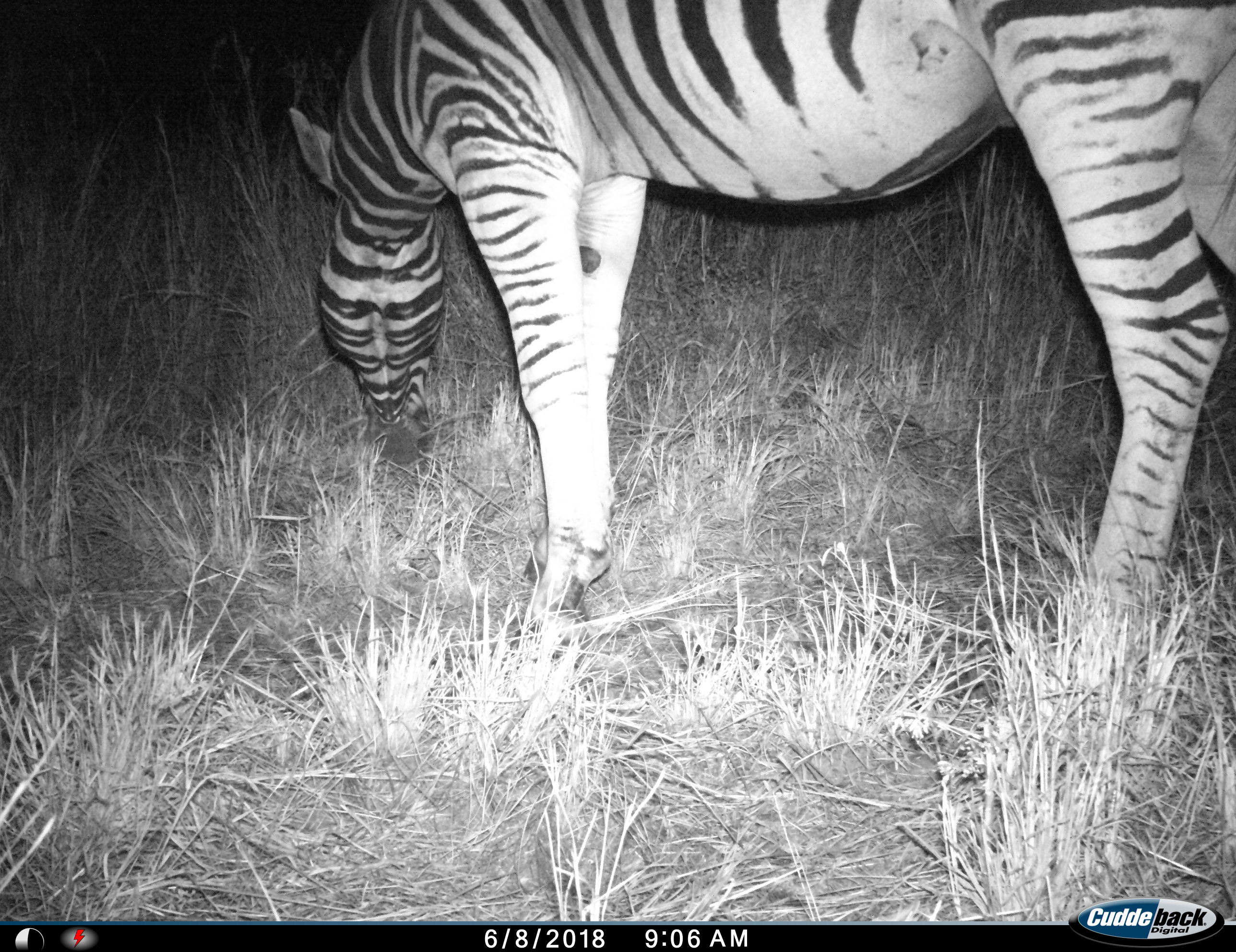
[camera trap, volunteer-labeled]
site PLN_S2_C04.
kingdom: Animalia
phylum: Chordata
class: Mammalia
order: Perissodactyla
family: Equidae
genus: Equus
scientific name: Equus quagga burchellii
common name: burchell's zebra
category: zebraburchells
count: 1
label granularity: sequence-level